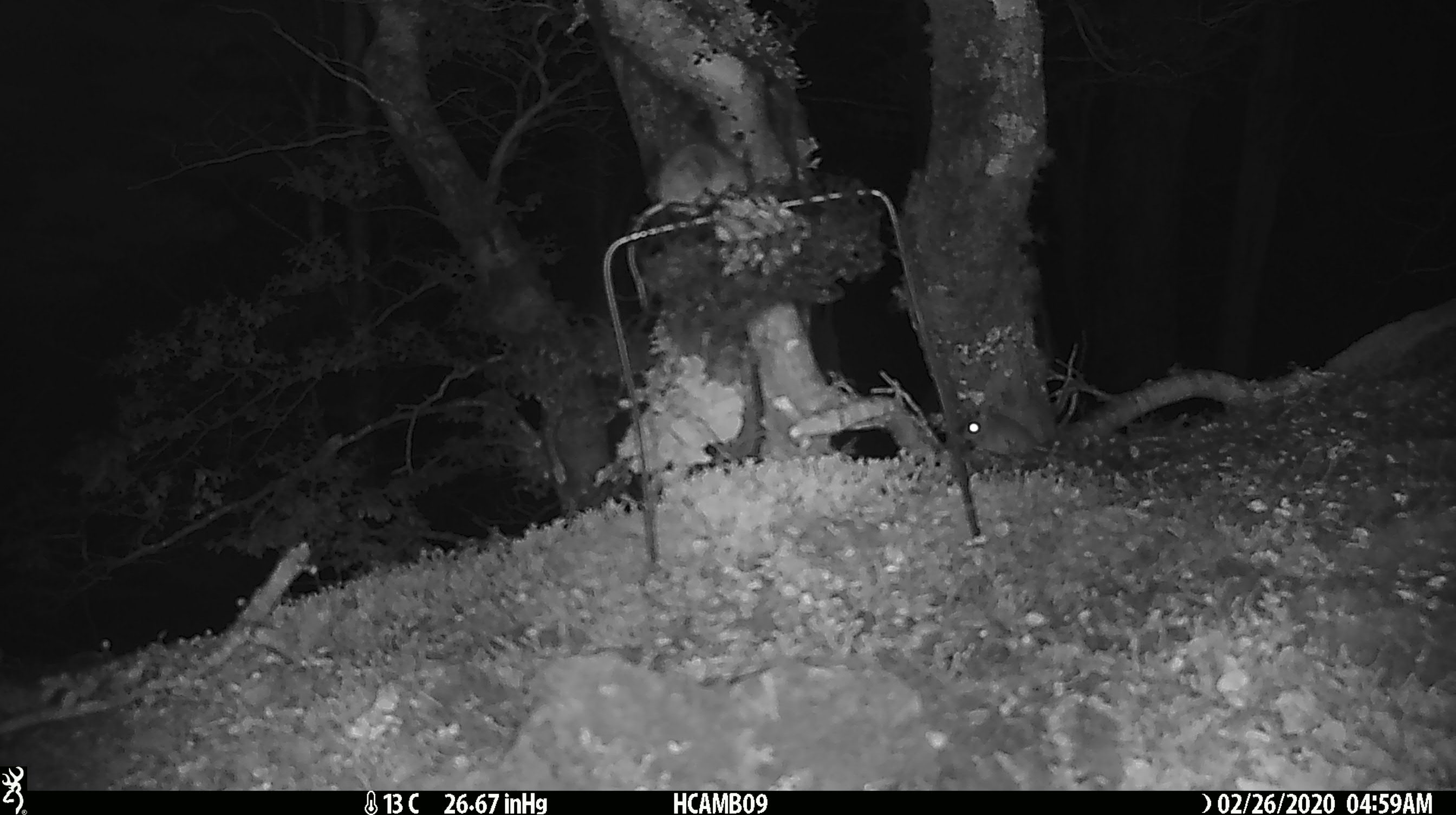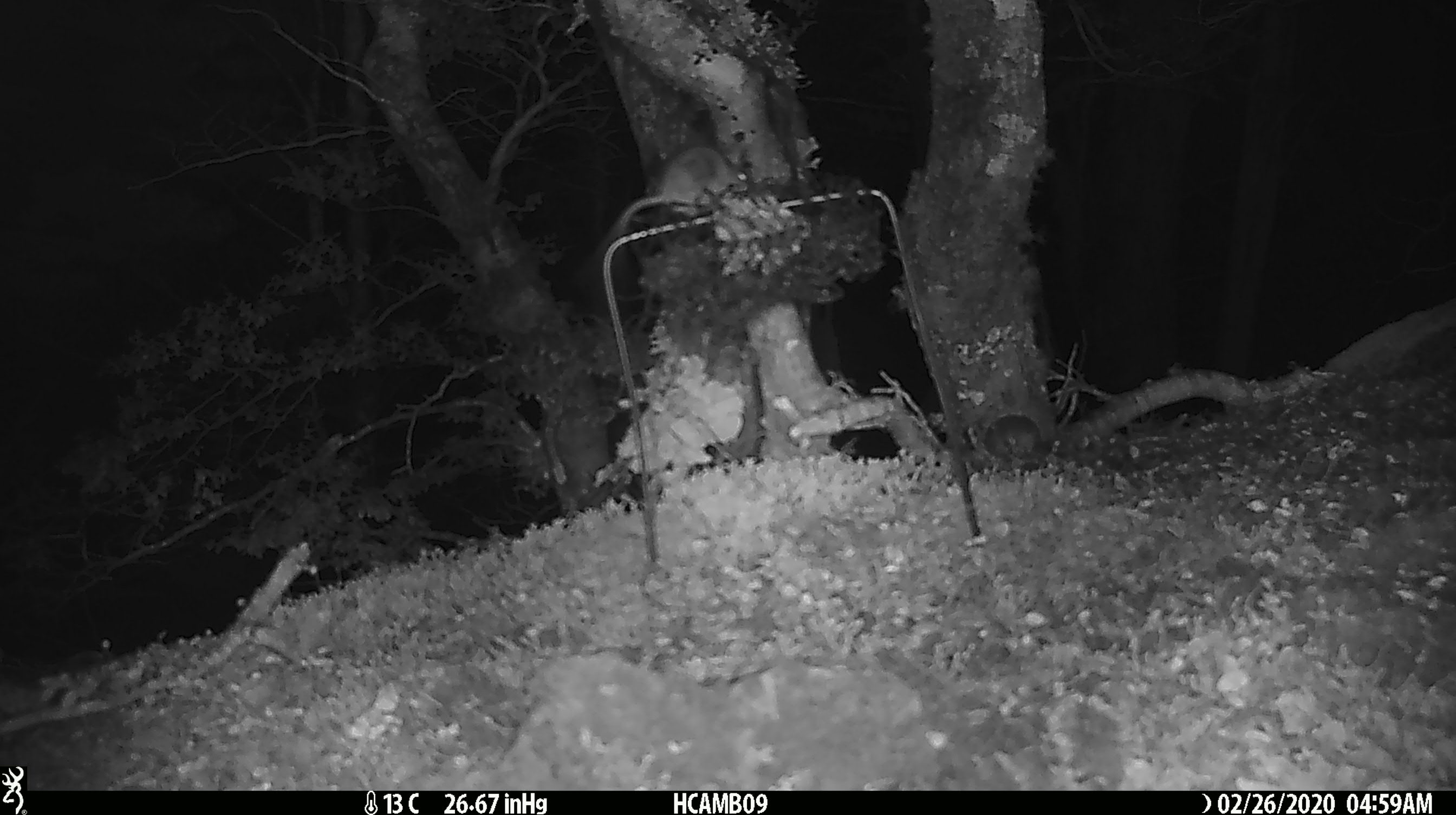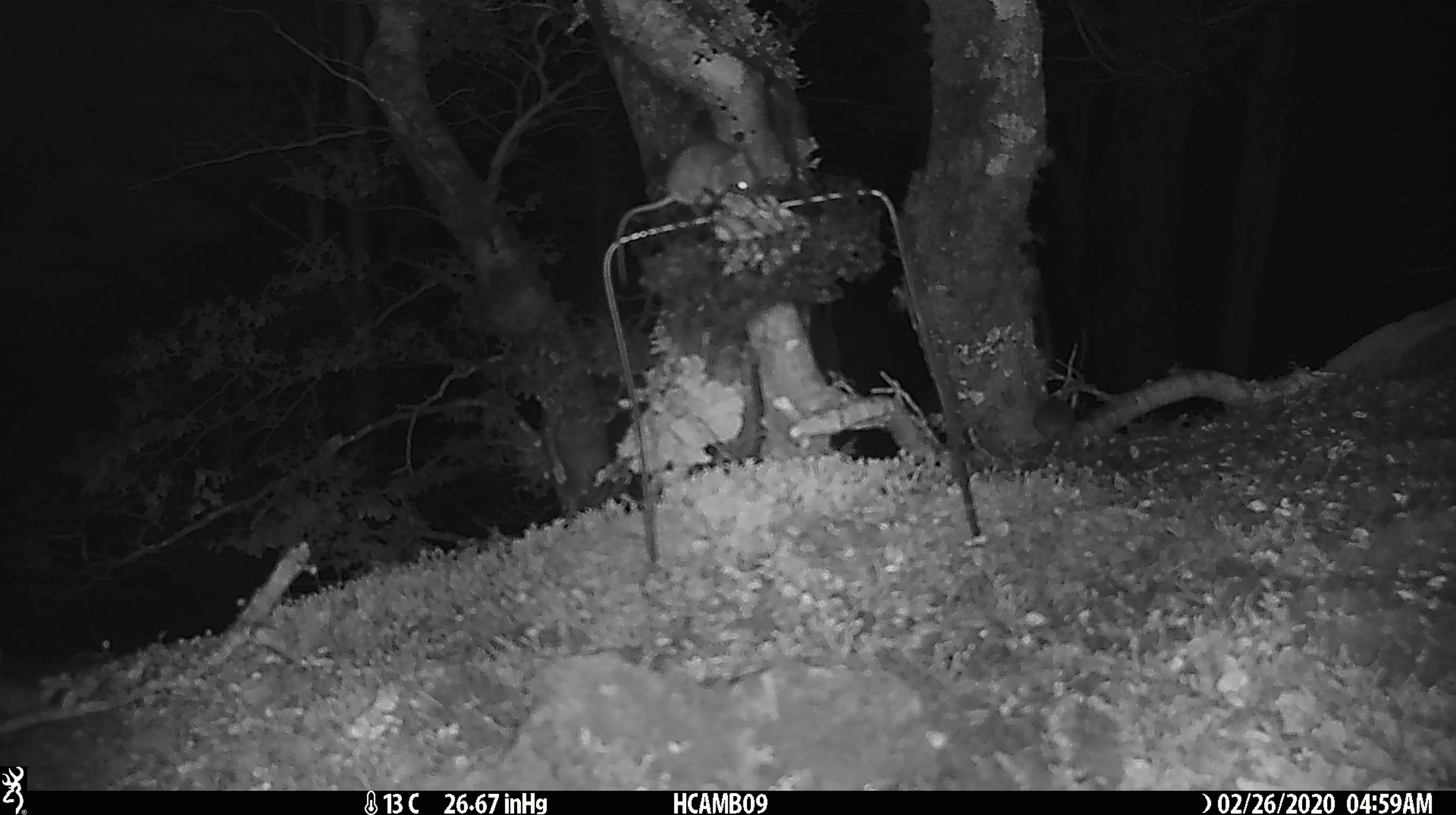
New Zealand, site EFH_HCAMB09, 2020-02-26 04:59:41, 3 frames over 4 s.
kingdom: Animalia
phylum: Chordata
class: Mammalia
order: Rodentia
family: Muridae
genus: Mus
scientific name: Mus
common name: mouse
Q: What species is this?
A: Mouse (Mus).